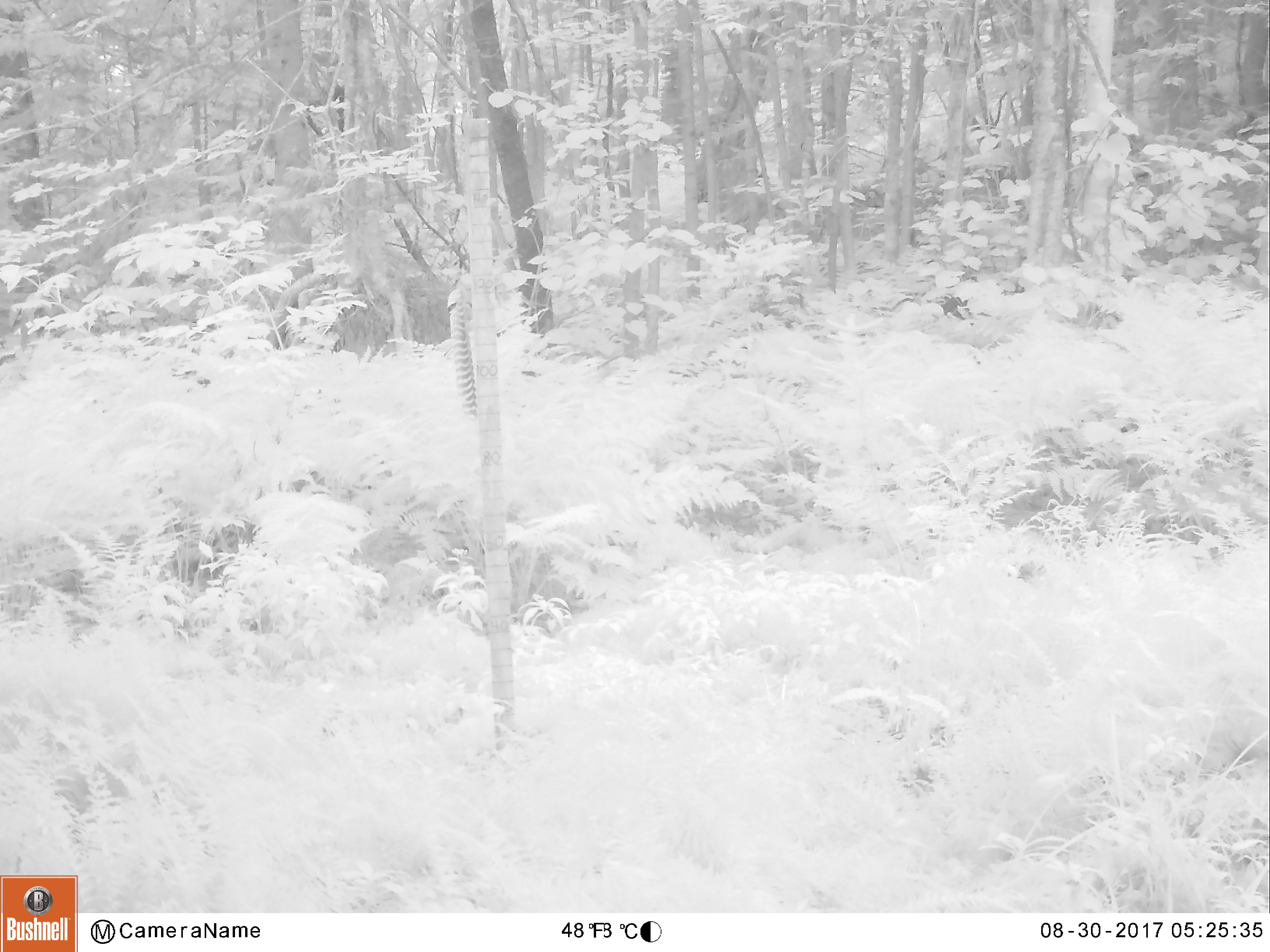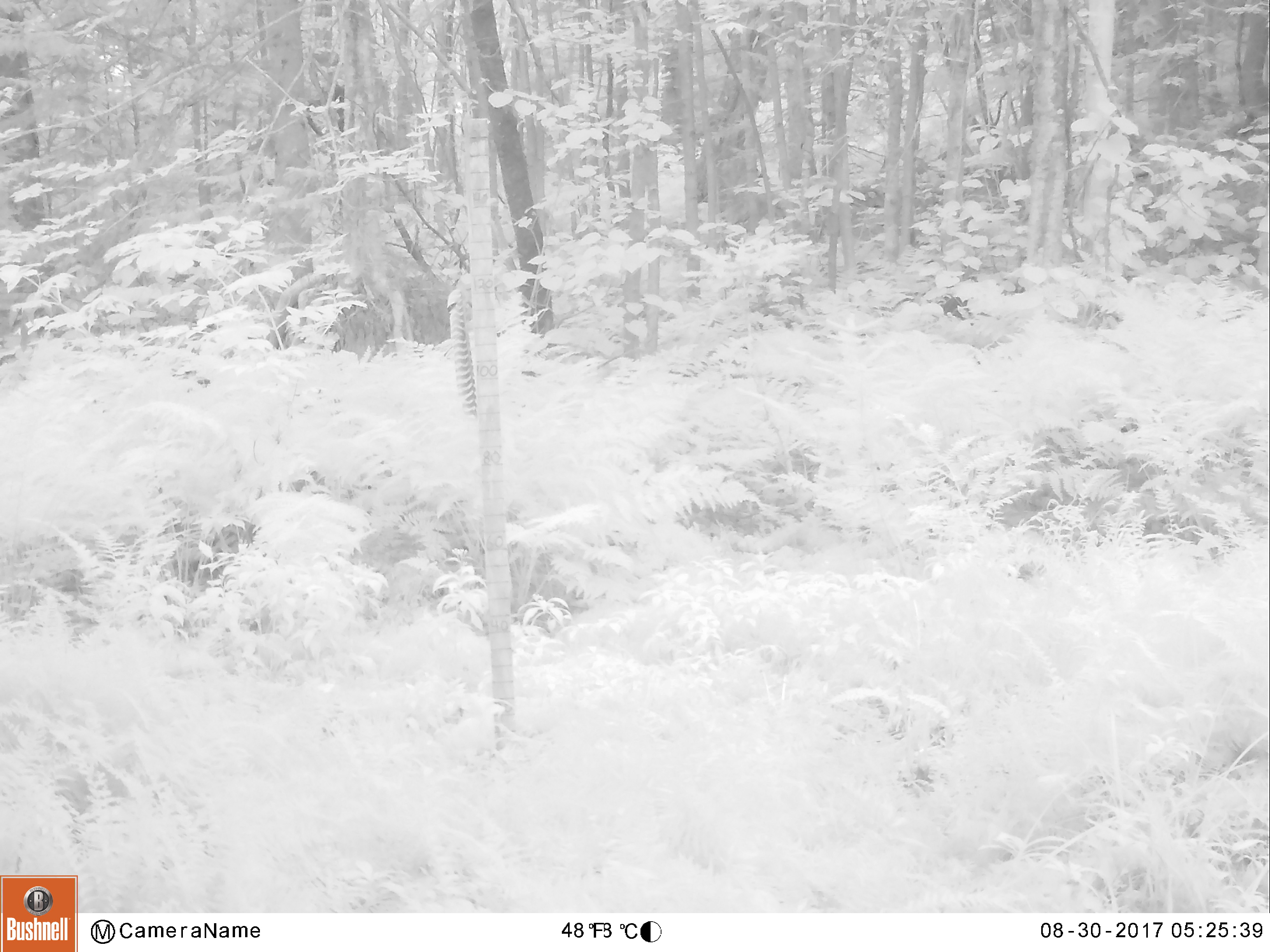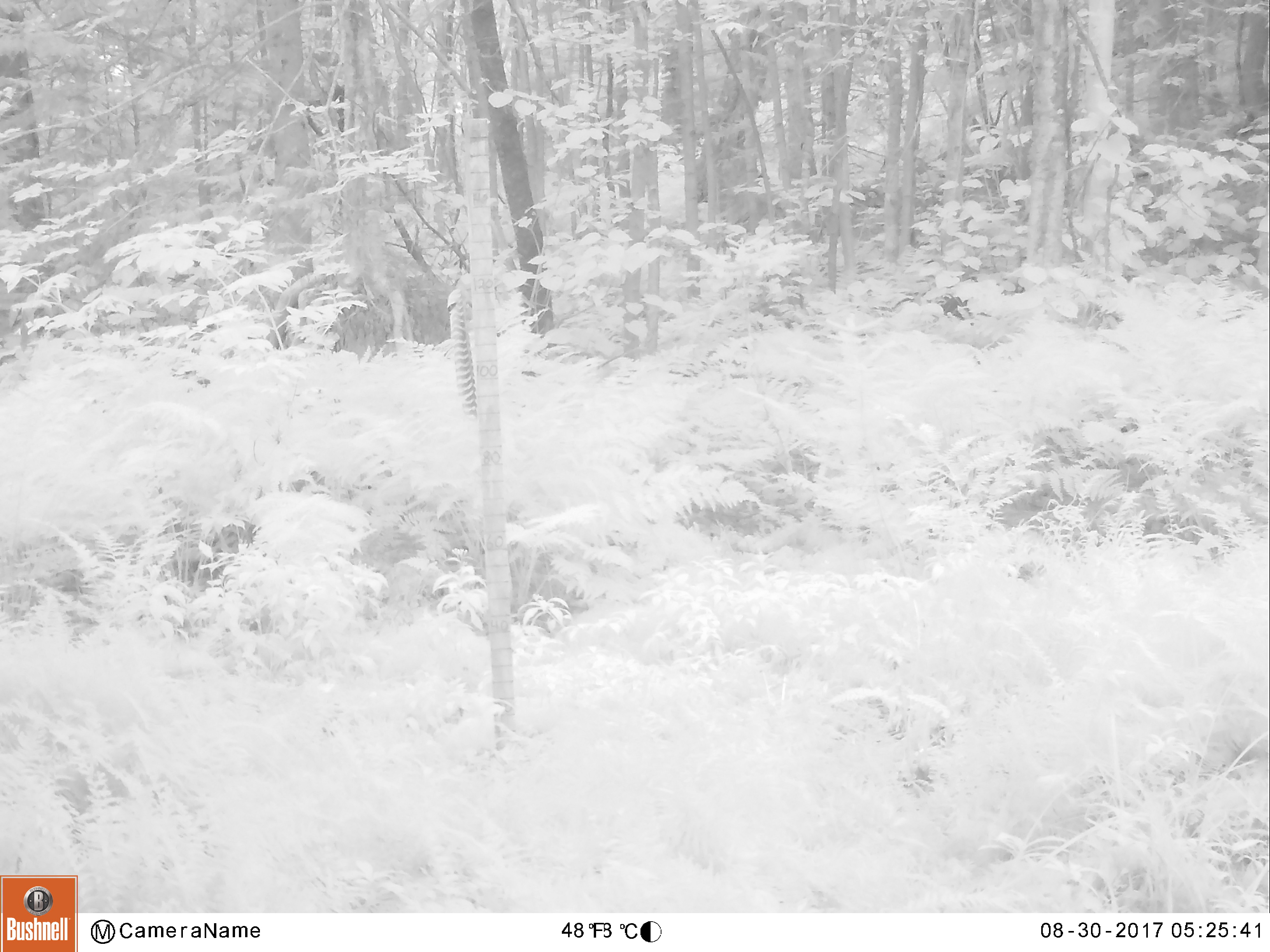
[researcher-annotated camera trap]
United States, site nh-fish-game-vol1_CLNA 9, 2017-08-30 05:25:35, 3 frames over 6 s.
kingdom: Animalia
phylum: Chordata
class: Mammalia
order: Artiodactyla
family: Cervidae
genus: Odocoileus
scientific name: Odocoileus virginianus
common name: white-tailed deer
White-tailed deer (Odocoileus virginianus).